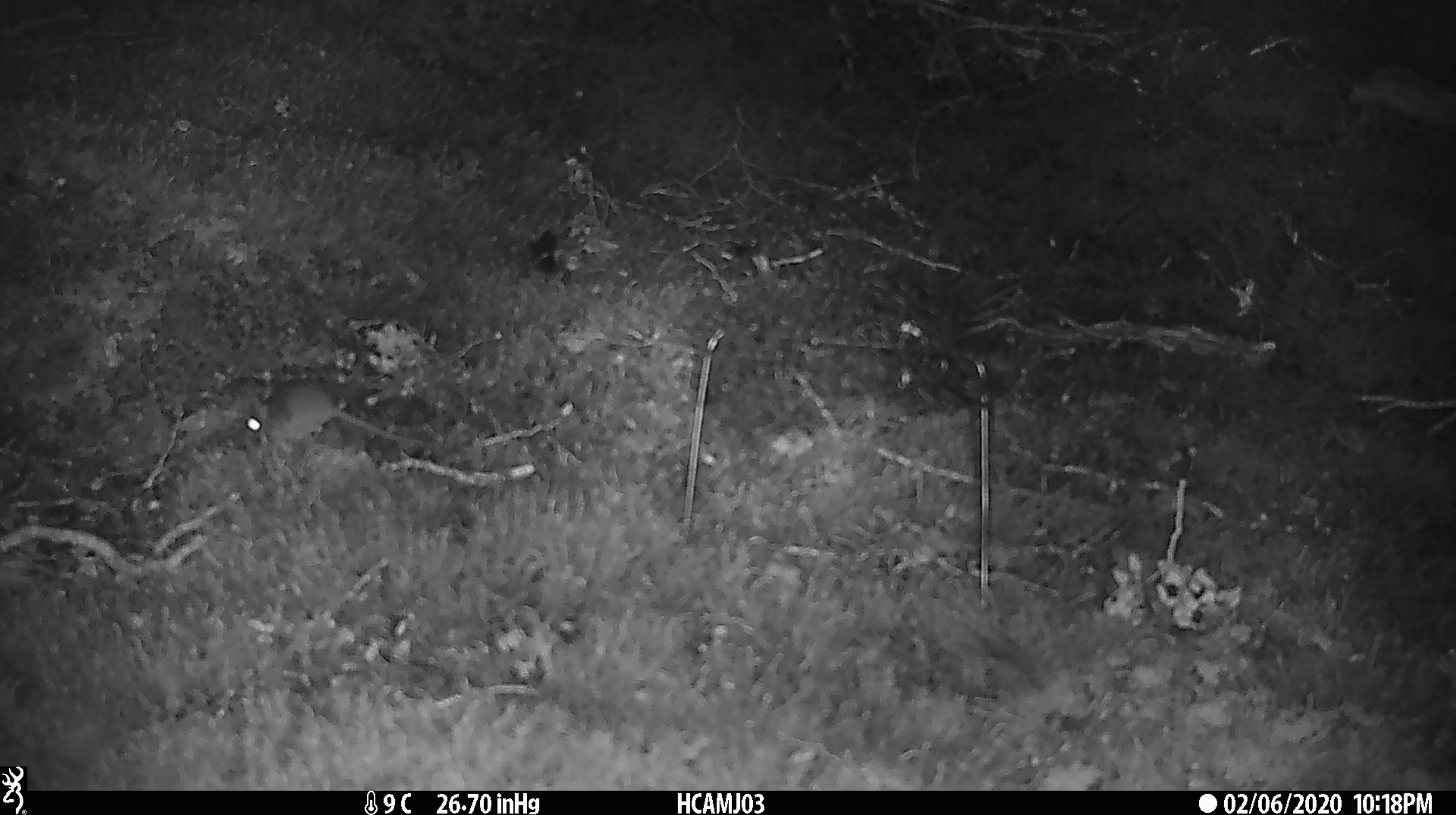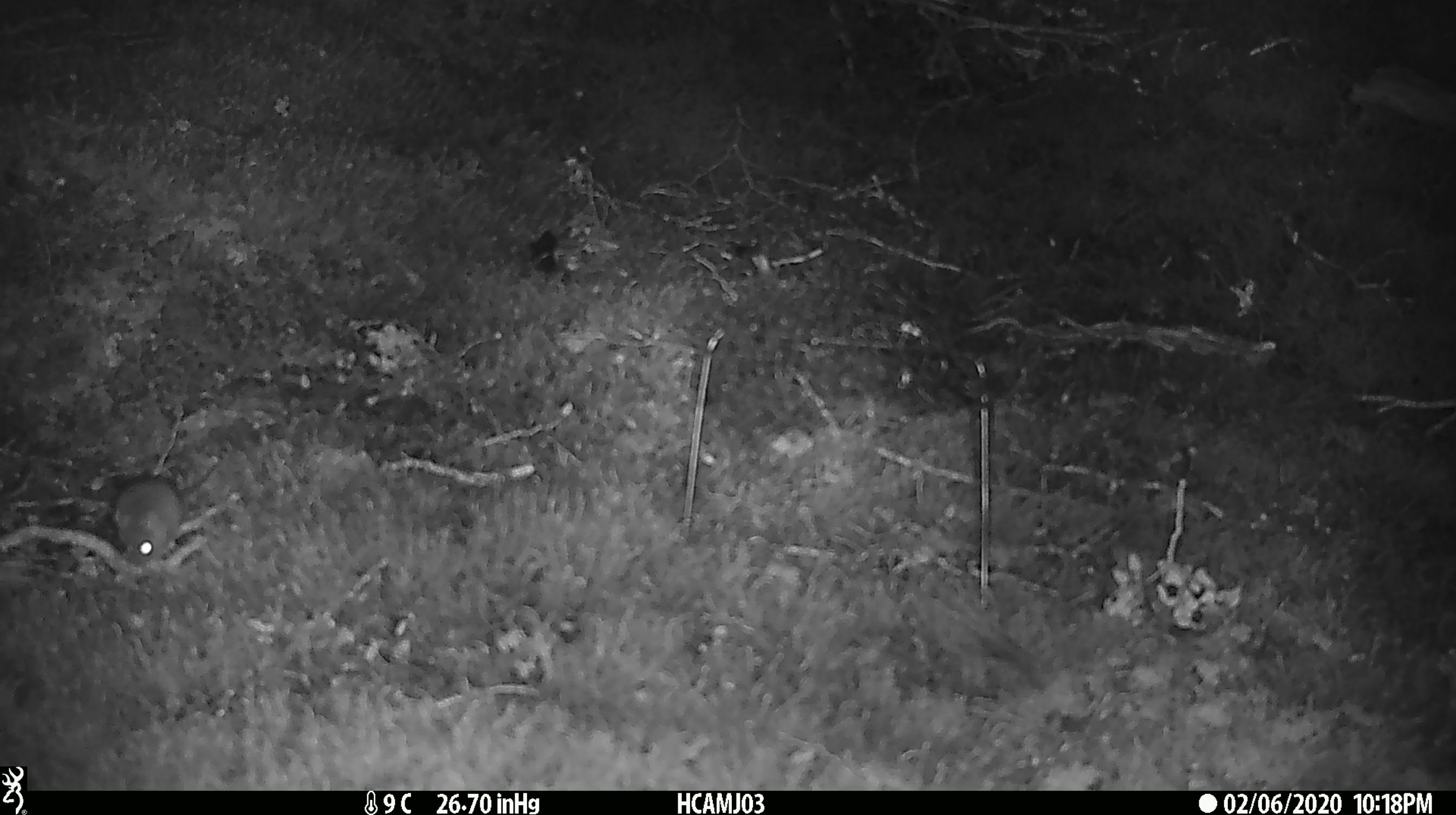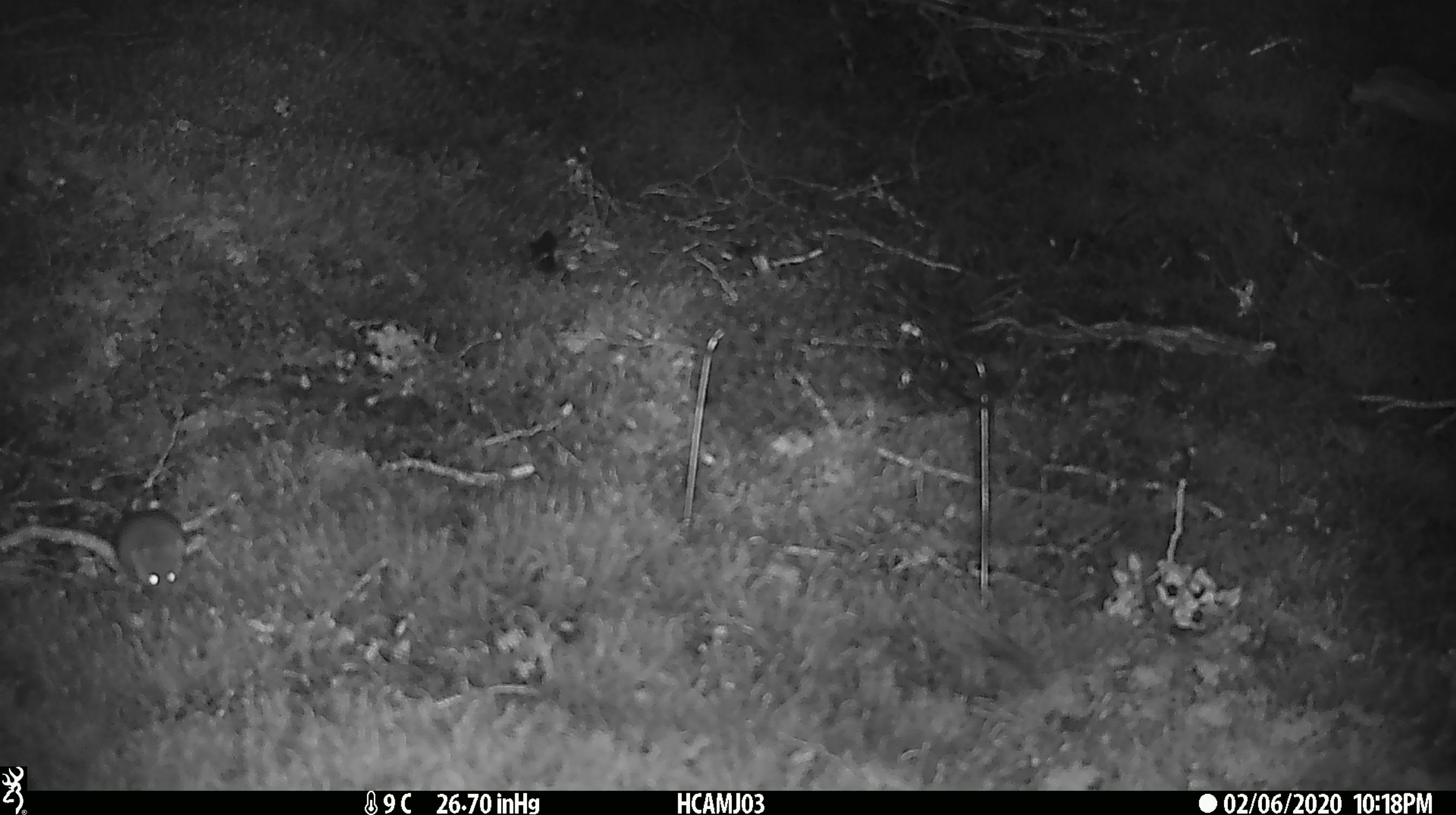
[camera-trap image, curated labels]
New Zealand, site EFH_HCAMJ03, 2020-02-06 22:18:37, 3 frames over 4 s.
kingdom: Animalia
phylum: Chordata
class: Mammalia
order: Rodentia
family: Muridae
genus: Mus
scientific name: Mus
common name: mouse